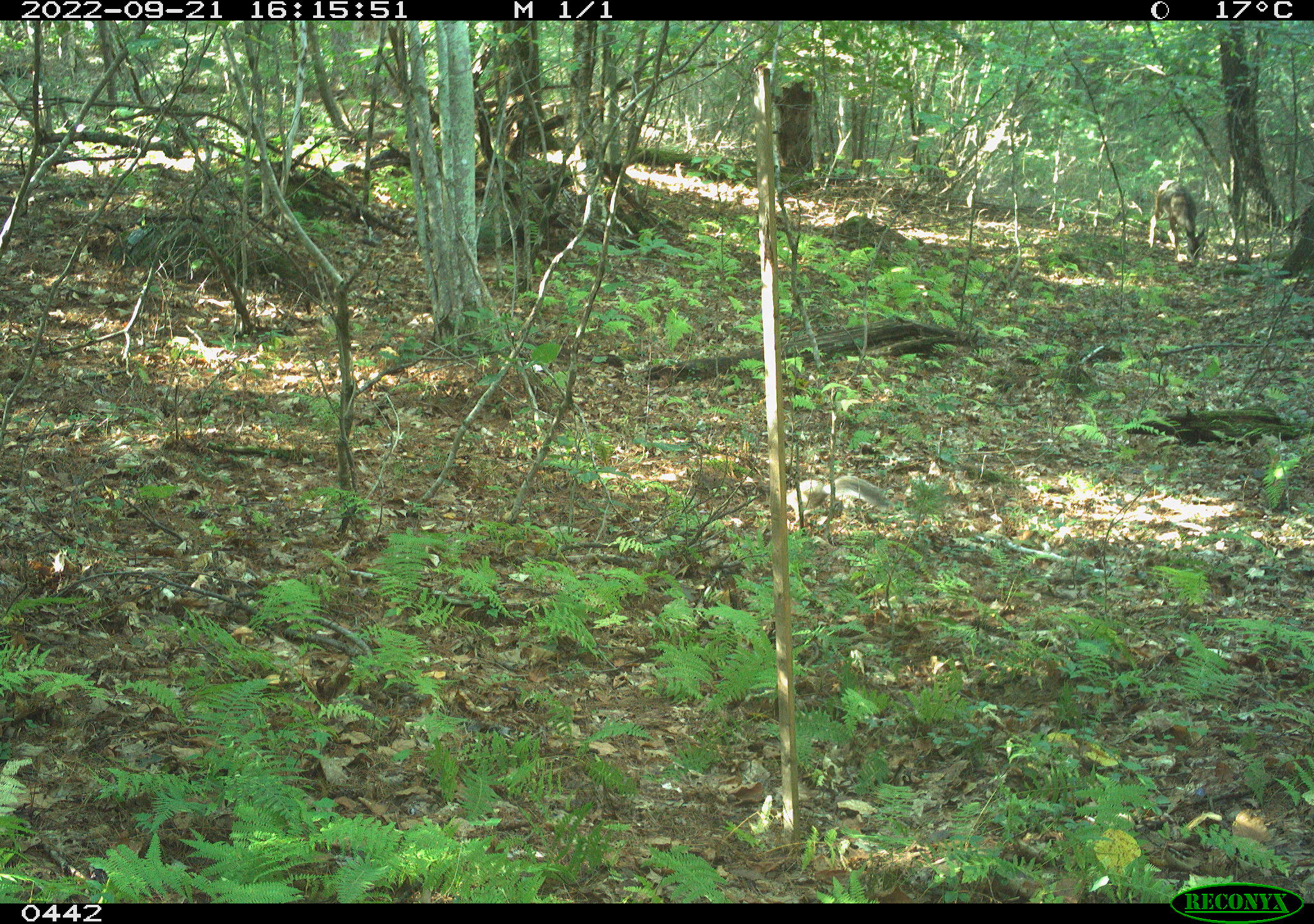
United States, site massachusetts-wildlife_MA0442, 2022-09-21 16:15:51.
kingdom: Animalia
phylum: Chordata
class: Mammalia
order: Rodentia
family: Sciuridae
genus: Sciurus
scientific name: Sciurus carolinensis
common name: gray squirrel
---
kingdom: Animalia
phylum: Chordata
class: Mammalia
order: Artiodactyla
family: Cervidae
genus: Odocoileus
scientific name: Odocoileus virginianus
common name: white-tailed deer